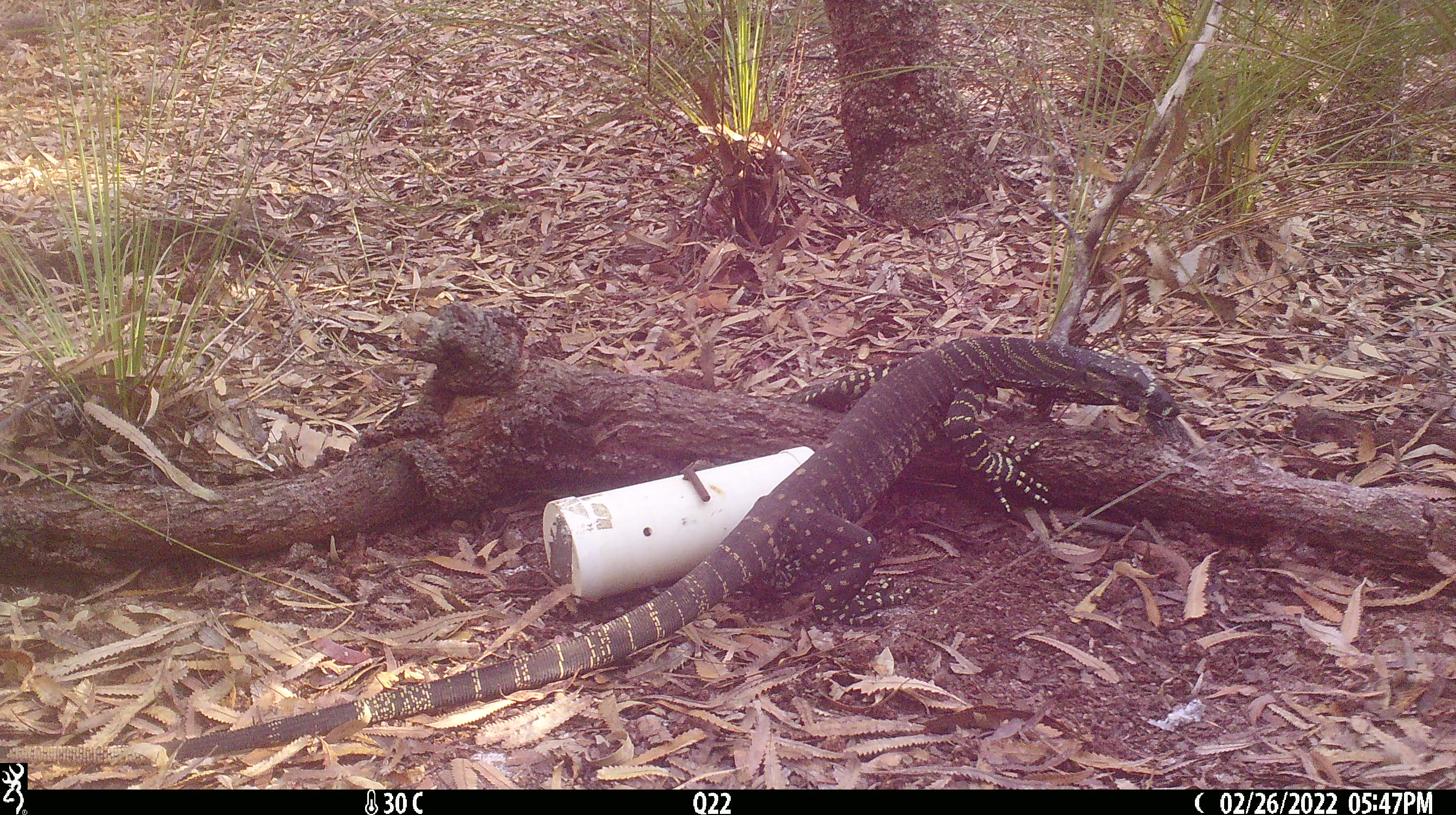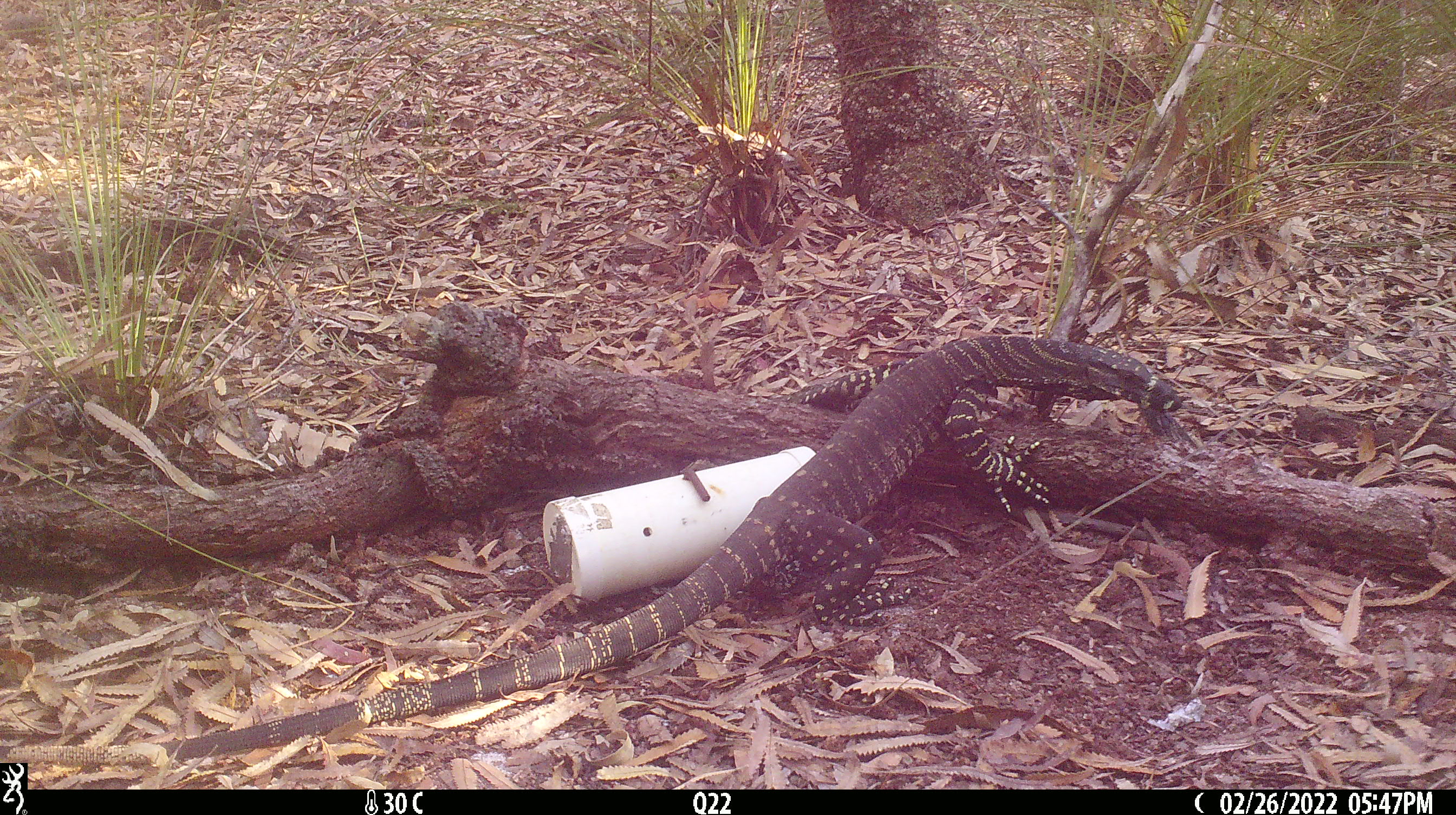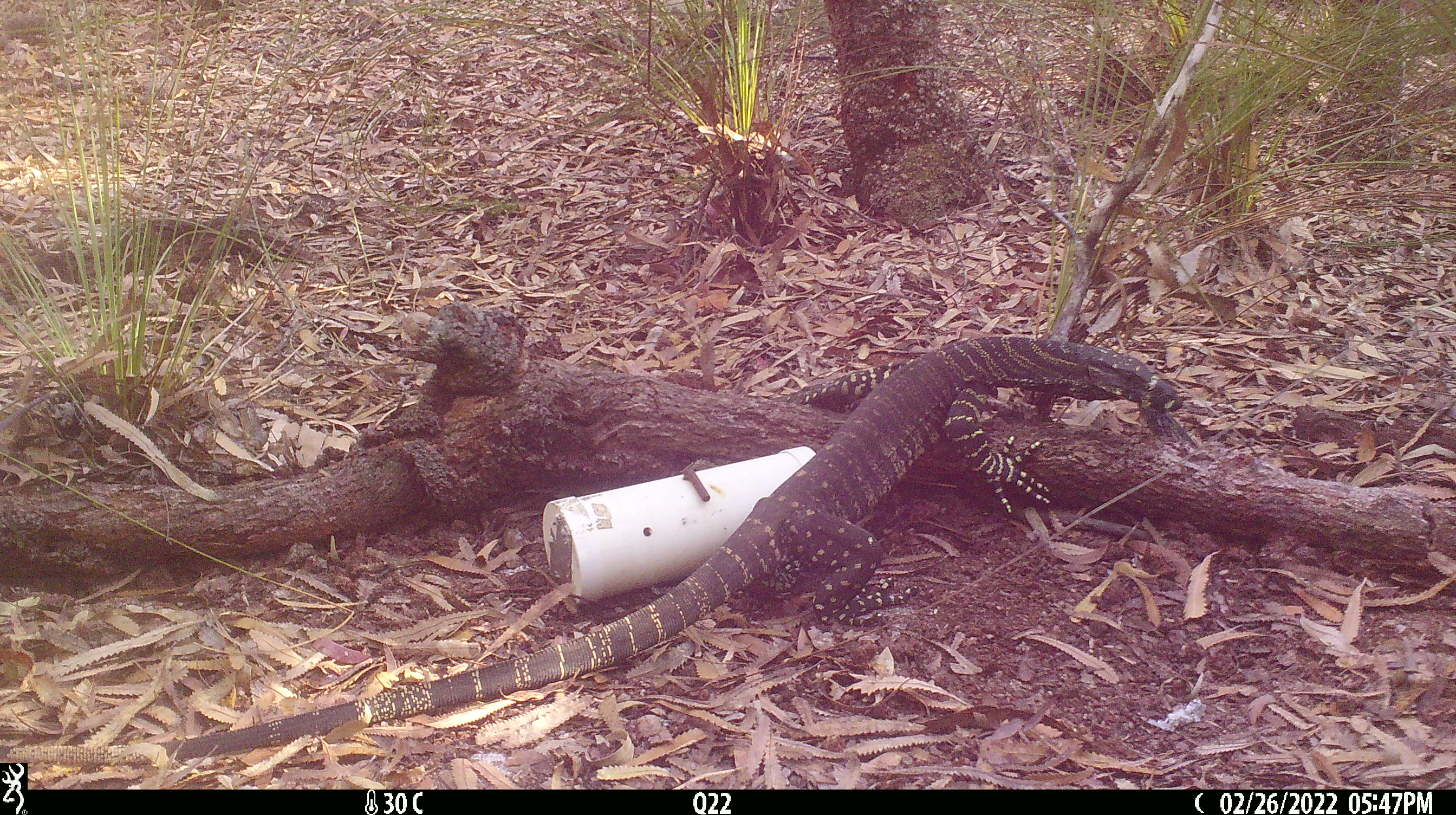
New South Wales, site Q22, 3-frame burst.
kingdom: Animalia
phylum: Chordata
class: Reptilia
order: Squamata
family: Varanidae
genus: Varanus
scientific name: Varanus varius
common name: lace monitor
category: goanna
Goanna (lace monitor) (Varanus varius).